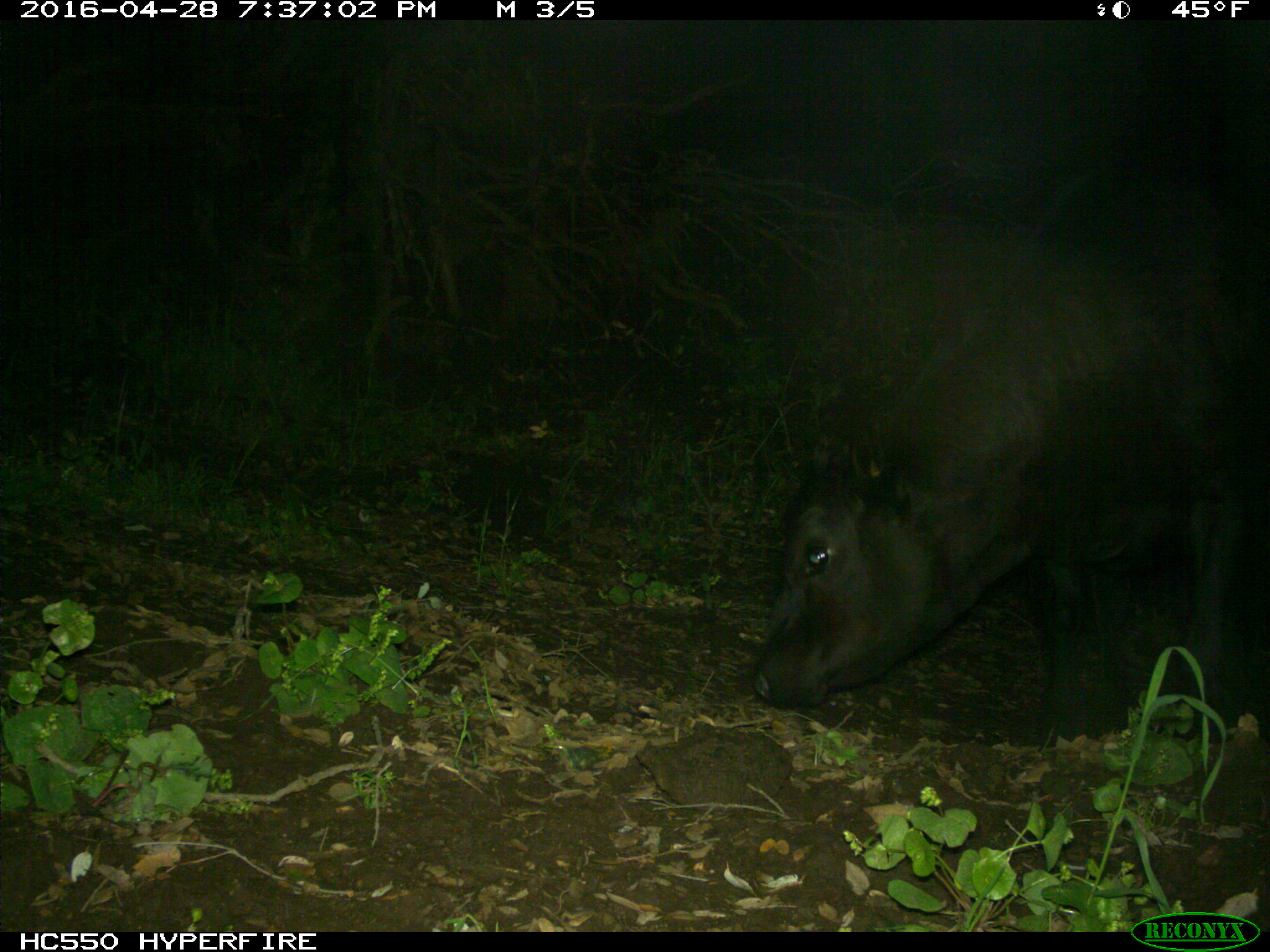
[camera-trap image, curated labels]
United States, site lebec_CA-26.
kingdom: Animalia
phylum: Chordata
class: Mammalia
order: Artiodactyla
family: Bovidae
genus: Bos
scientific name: Bos taurus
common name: domestic cow